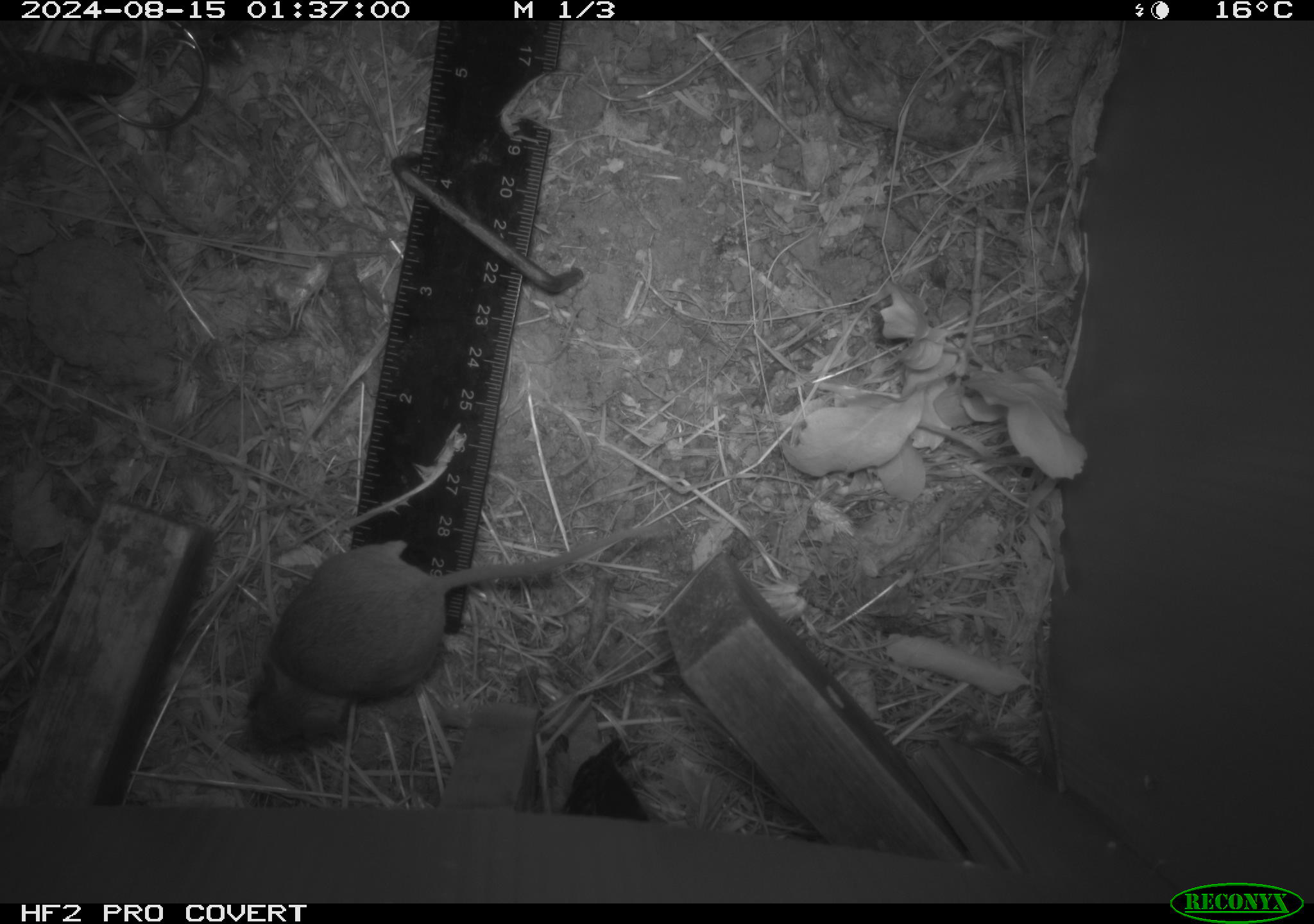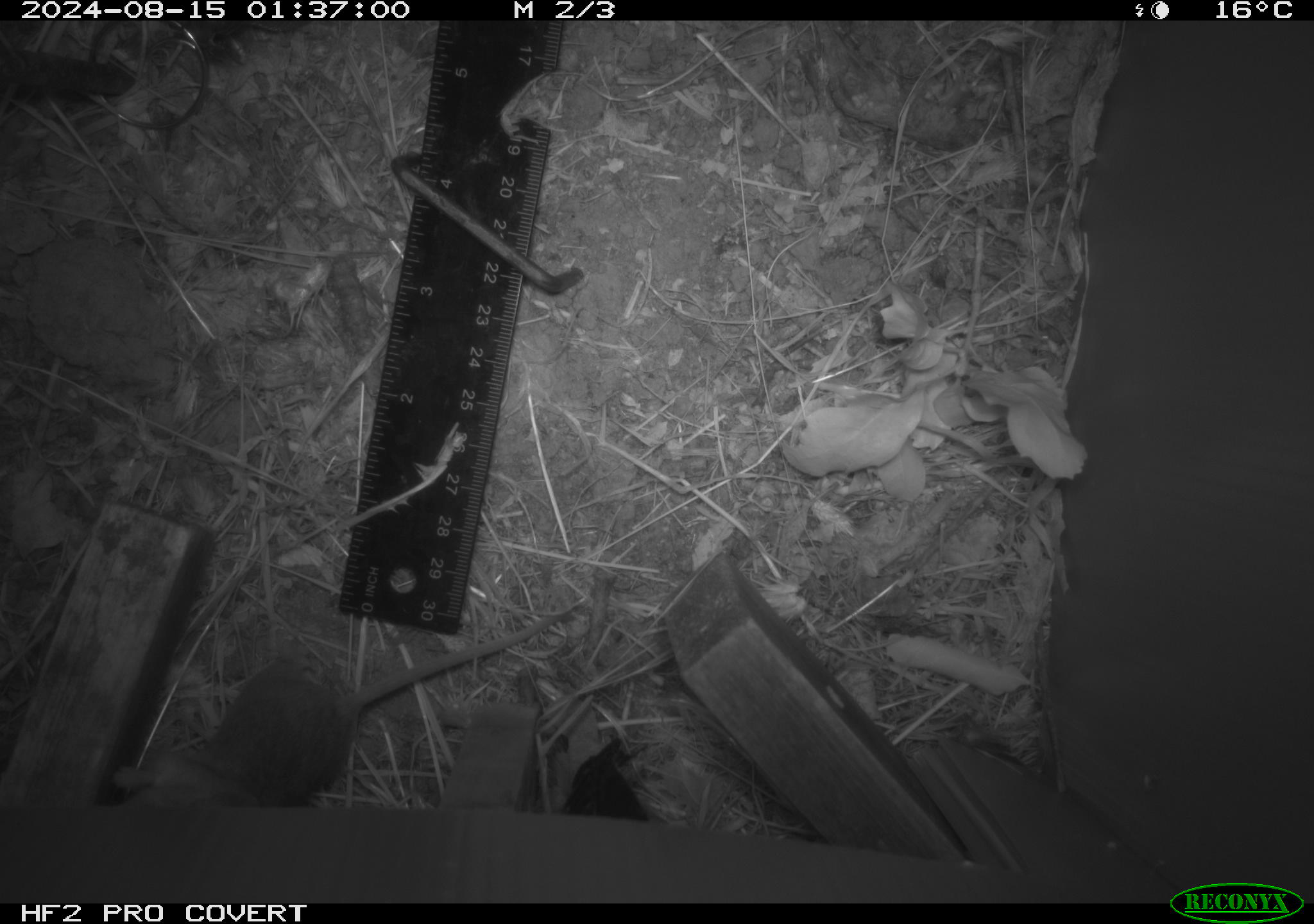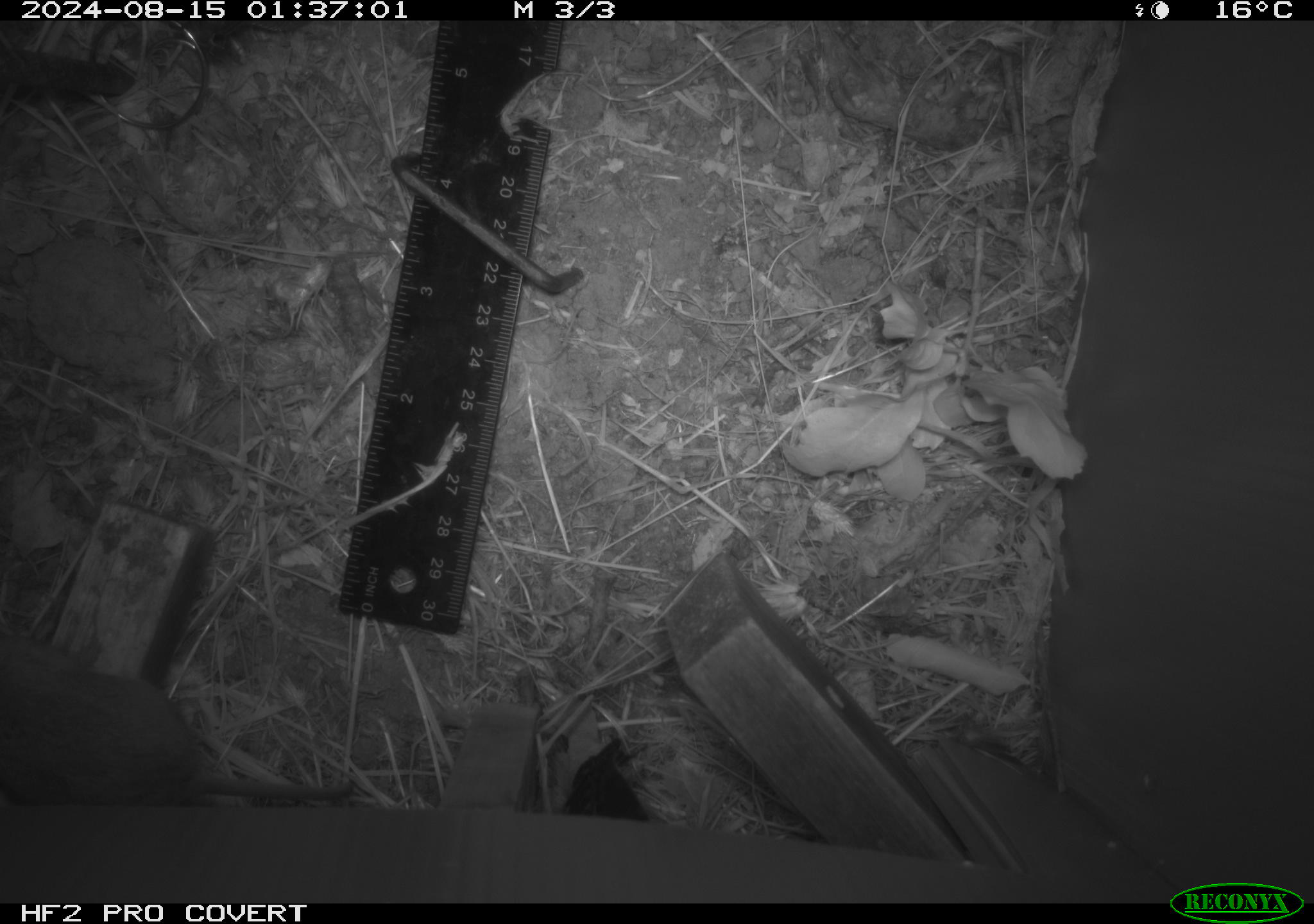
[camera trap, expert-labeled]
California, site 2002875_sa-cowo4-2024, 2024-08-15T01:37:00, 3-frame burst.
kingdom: Animalia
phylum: Chordata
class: Mammalia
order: Rodentia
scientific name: Rodentia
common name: mouse species